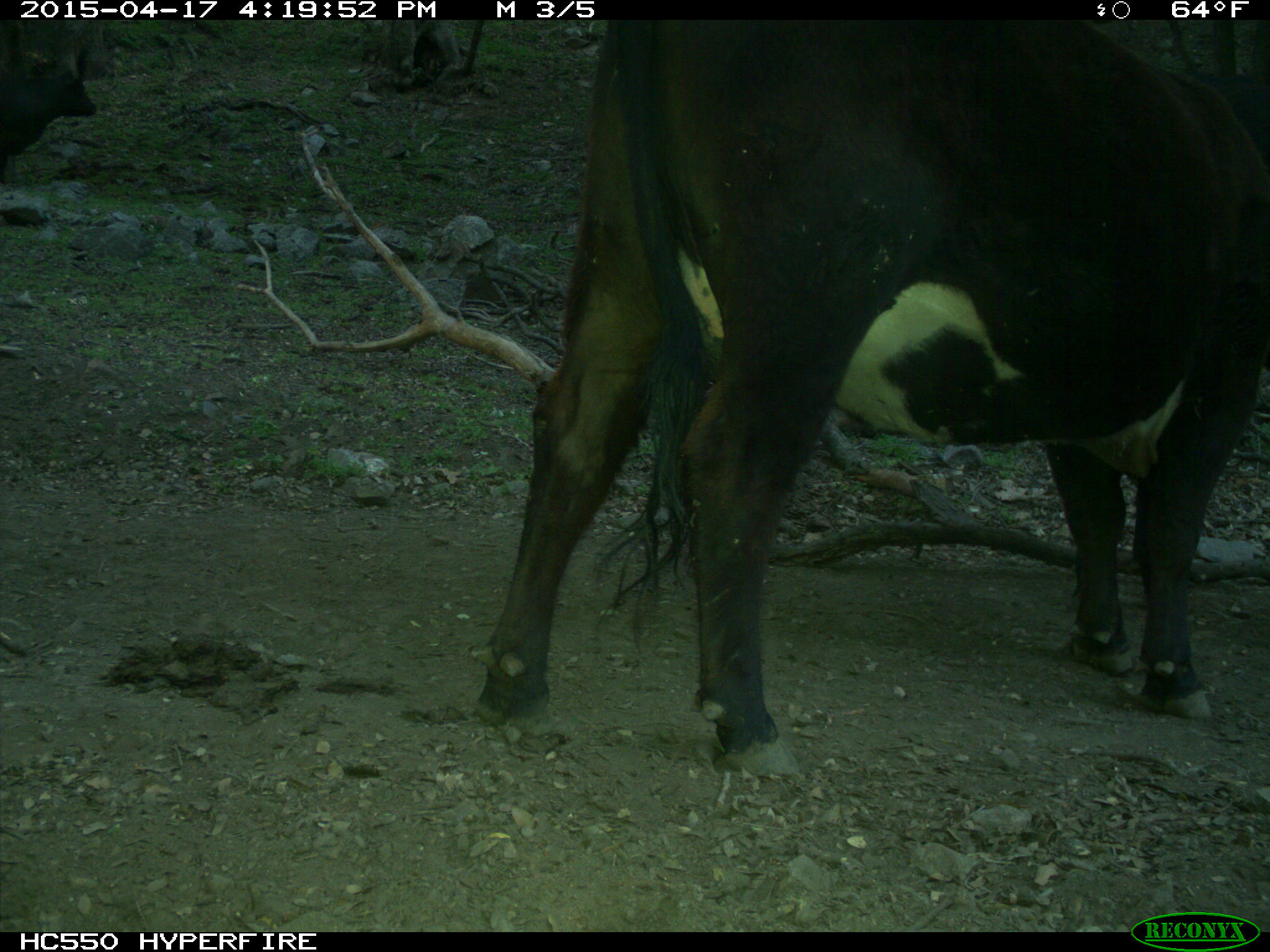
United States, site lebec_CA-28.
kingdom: Animalia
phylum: Chordata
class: Mammalia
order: Artiodactyla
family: Bovidae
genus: Bos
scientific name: Bos taurus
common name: domestic cow